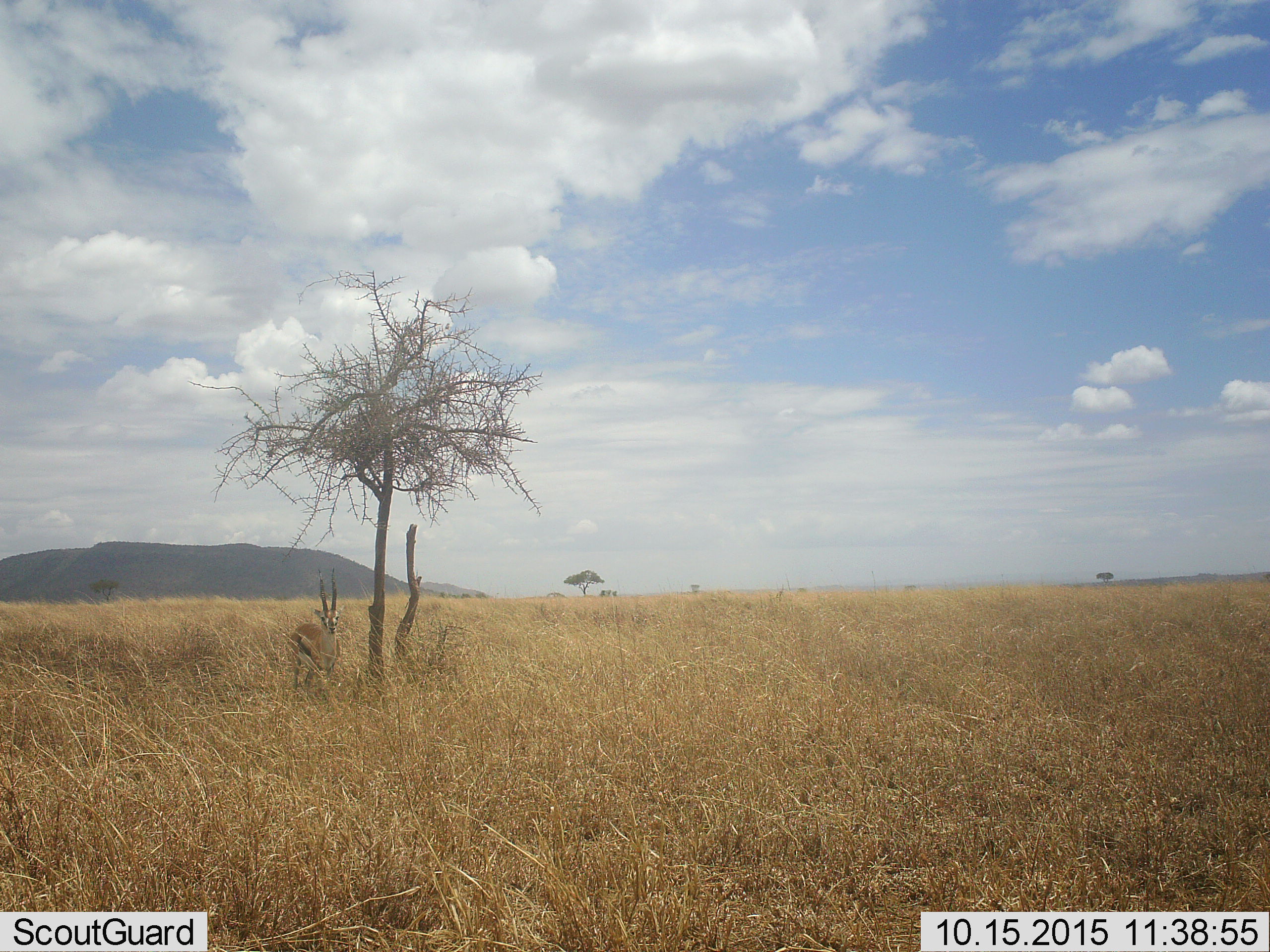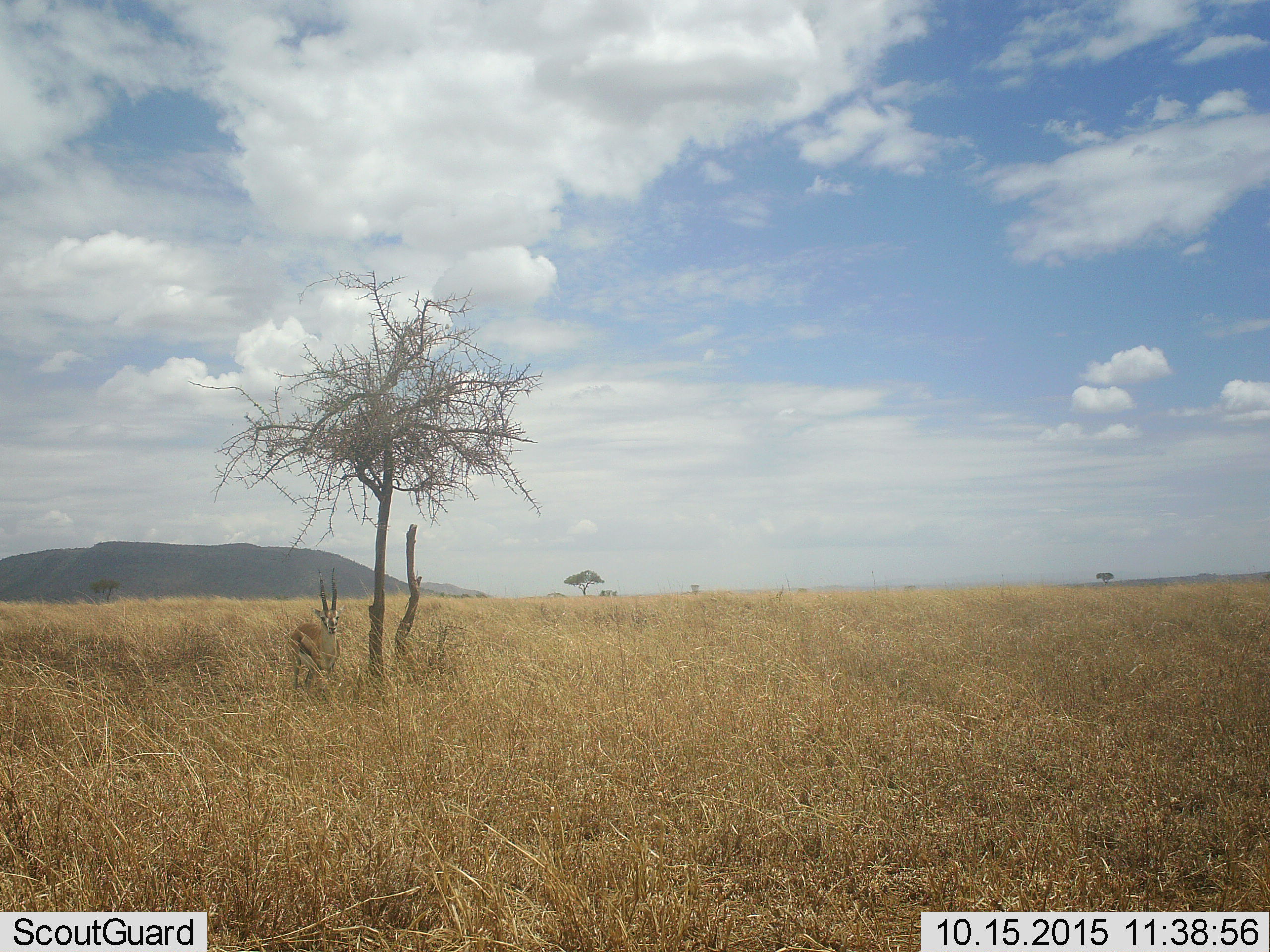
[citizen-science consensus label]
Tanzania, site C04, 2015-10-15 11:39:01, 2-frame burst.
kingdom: Animalia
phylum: Chordata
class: Mammalia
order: Artiodactyla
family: Bovidae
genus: Eudorcas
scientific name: Eudorcas thomsonii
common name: thomson's gazelle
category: gazellethomsons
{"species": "gazellethomsons (thomson's gazelle) (Eudorcas thomsonii)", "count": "1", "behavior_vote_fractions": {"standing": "100%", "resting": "0%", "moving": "0%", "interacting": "0%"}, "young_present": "0%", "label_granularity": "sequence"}